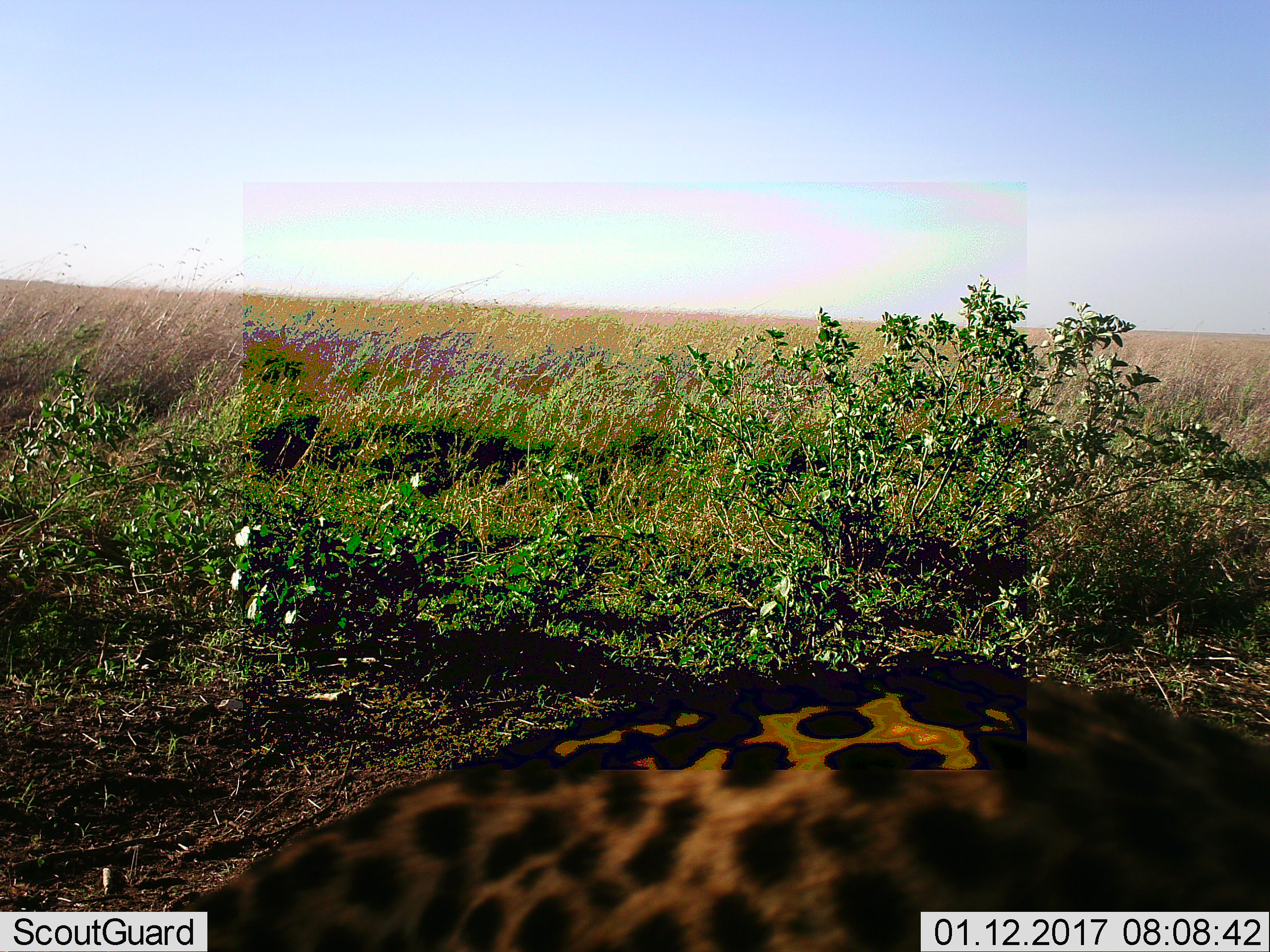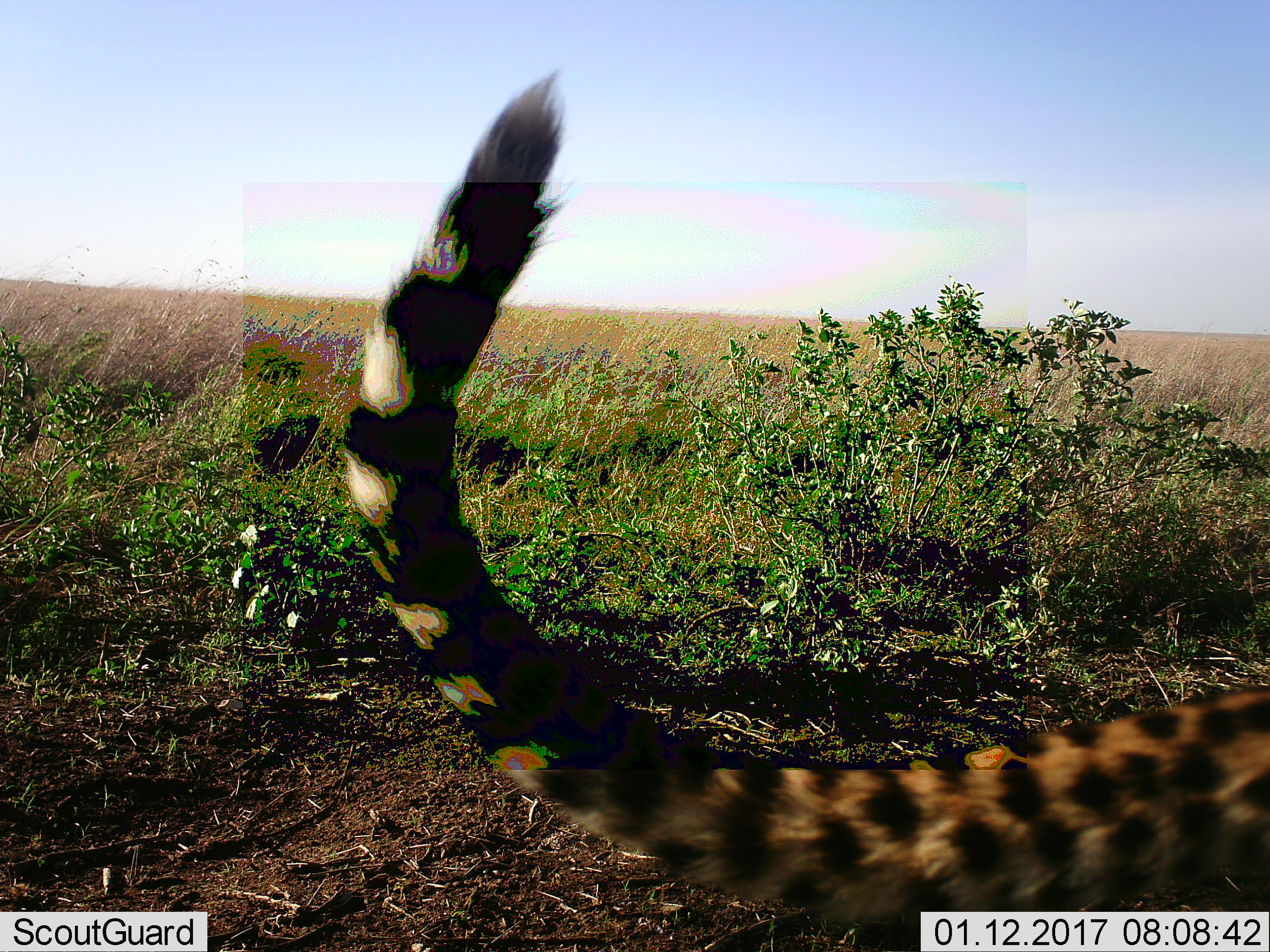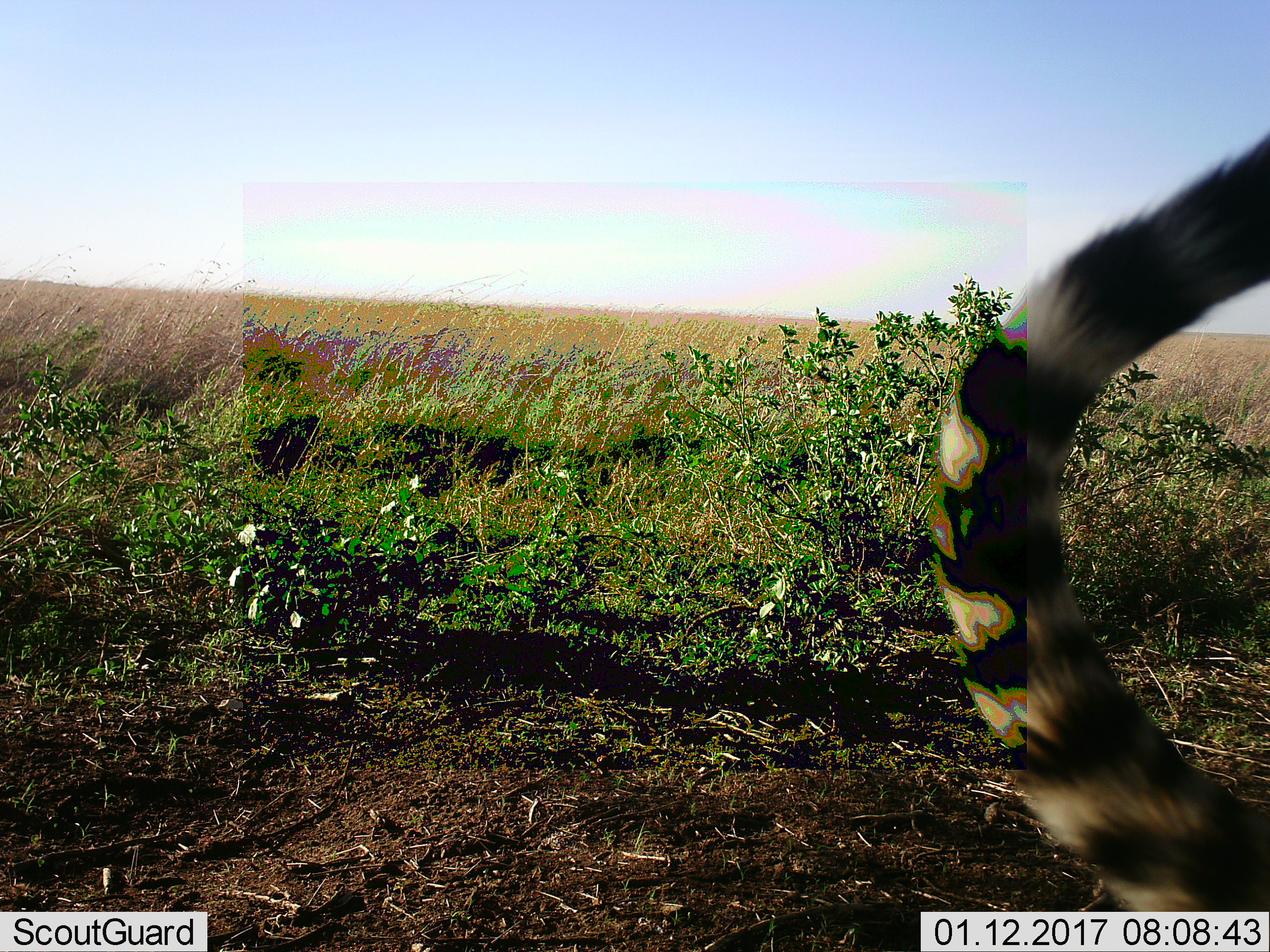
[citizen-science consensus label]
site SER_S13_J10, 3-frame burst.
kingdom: Animalia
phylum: Chordata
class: Mammalia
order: Carnivora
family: Felidae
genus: Acinonyx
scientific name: Acinonyx jubatus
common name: cheetah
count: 1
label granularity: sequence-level